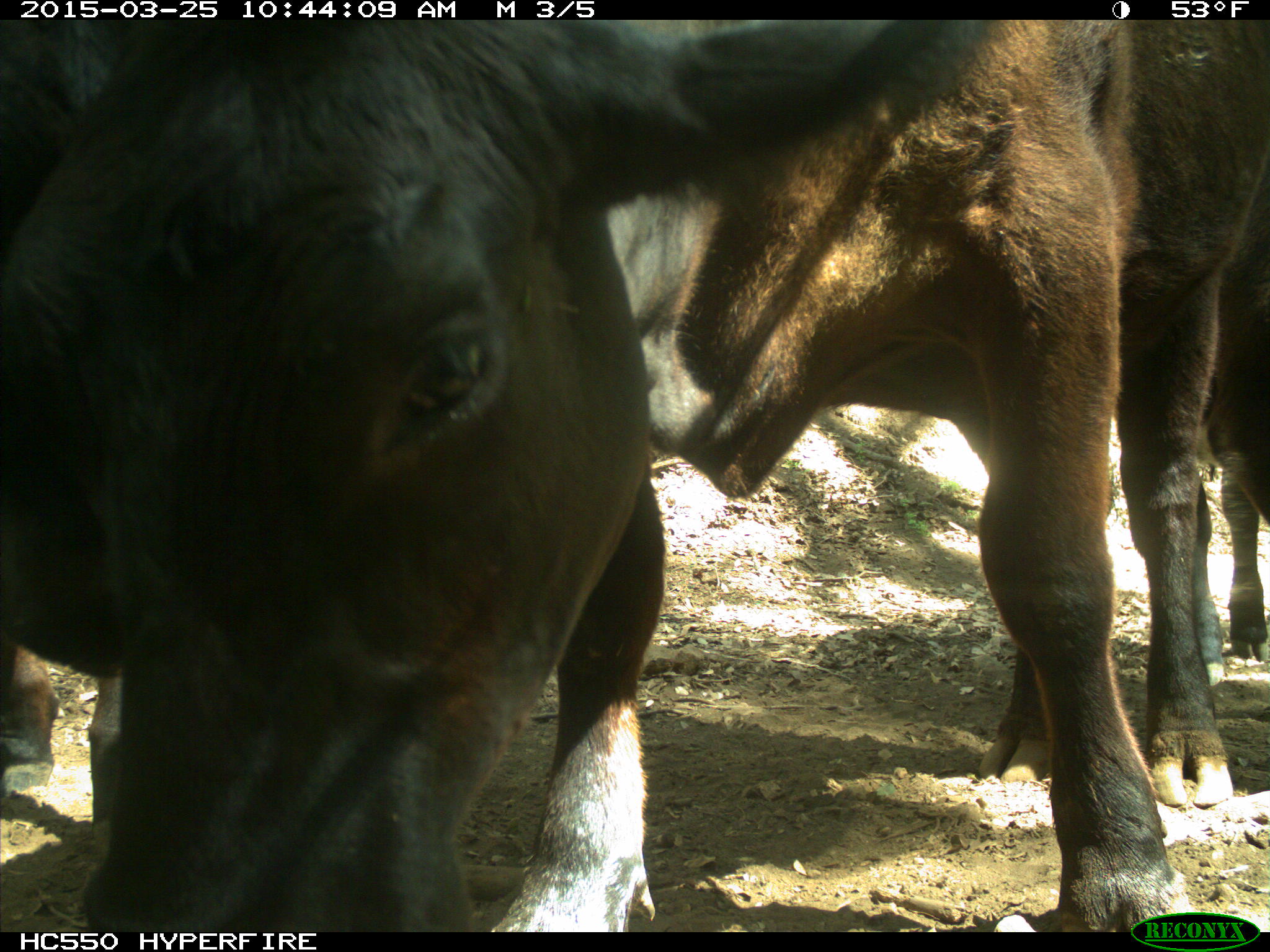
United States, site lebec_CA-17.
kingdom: Animalia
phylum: Chordata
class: Mammalia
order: Artiodactyla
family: Bovidae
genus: Bos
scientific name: Bos taurus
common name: domestic cow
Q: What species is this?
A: Bos taurus (domestic cow).